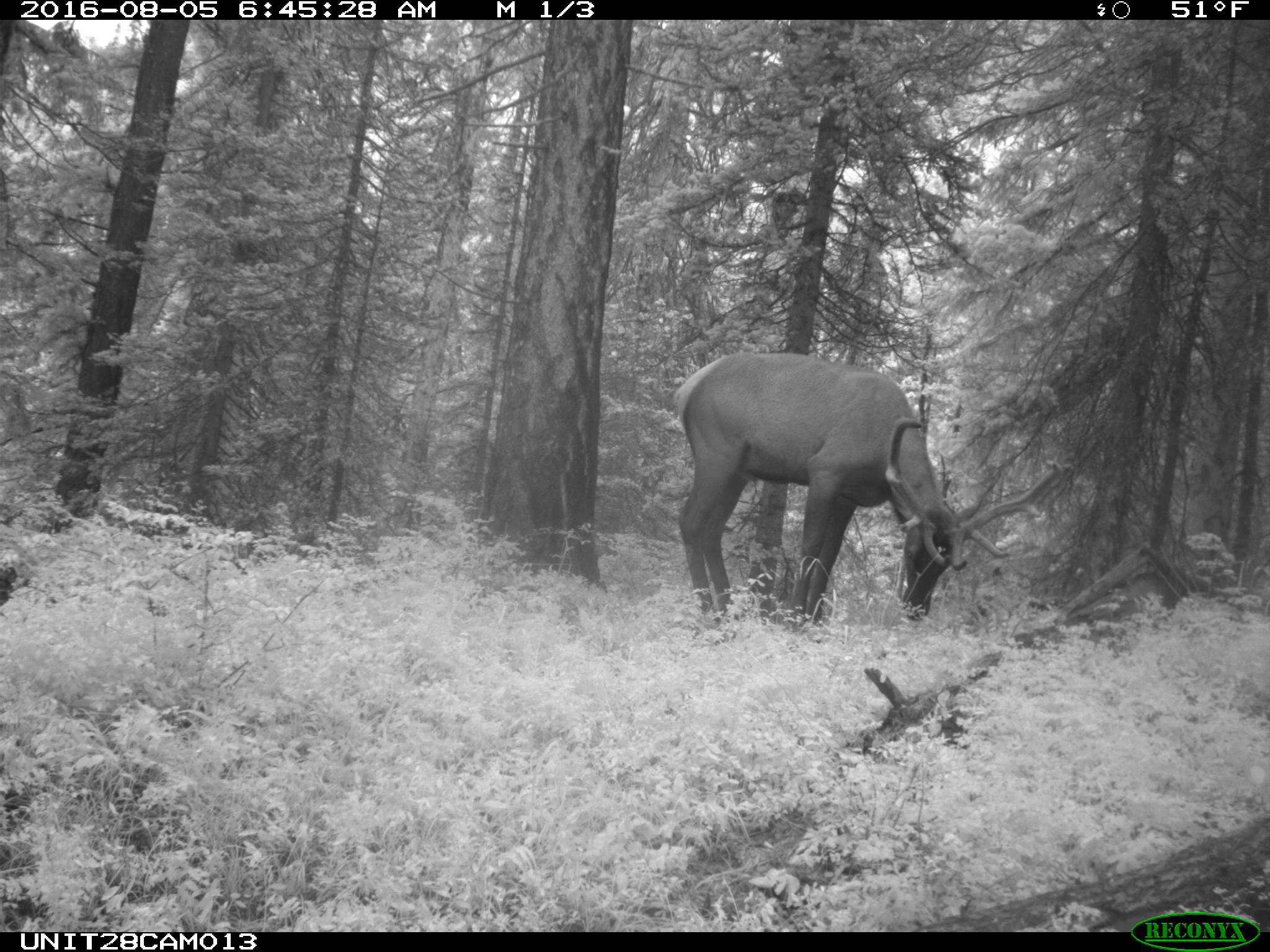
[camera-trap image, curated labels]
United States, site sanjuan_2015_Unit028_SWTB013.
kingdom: Animalia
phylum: Chordata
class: Mammalia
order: Artiodactyla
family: Cervidae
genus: Cervus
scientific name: Cervus elaphus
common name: red deer